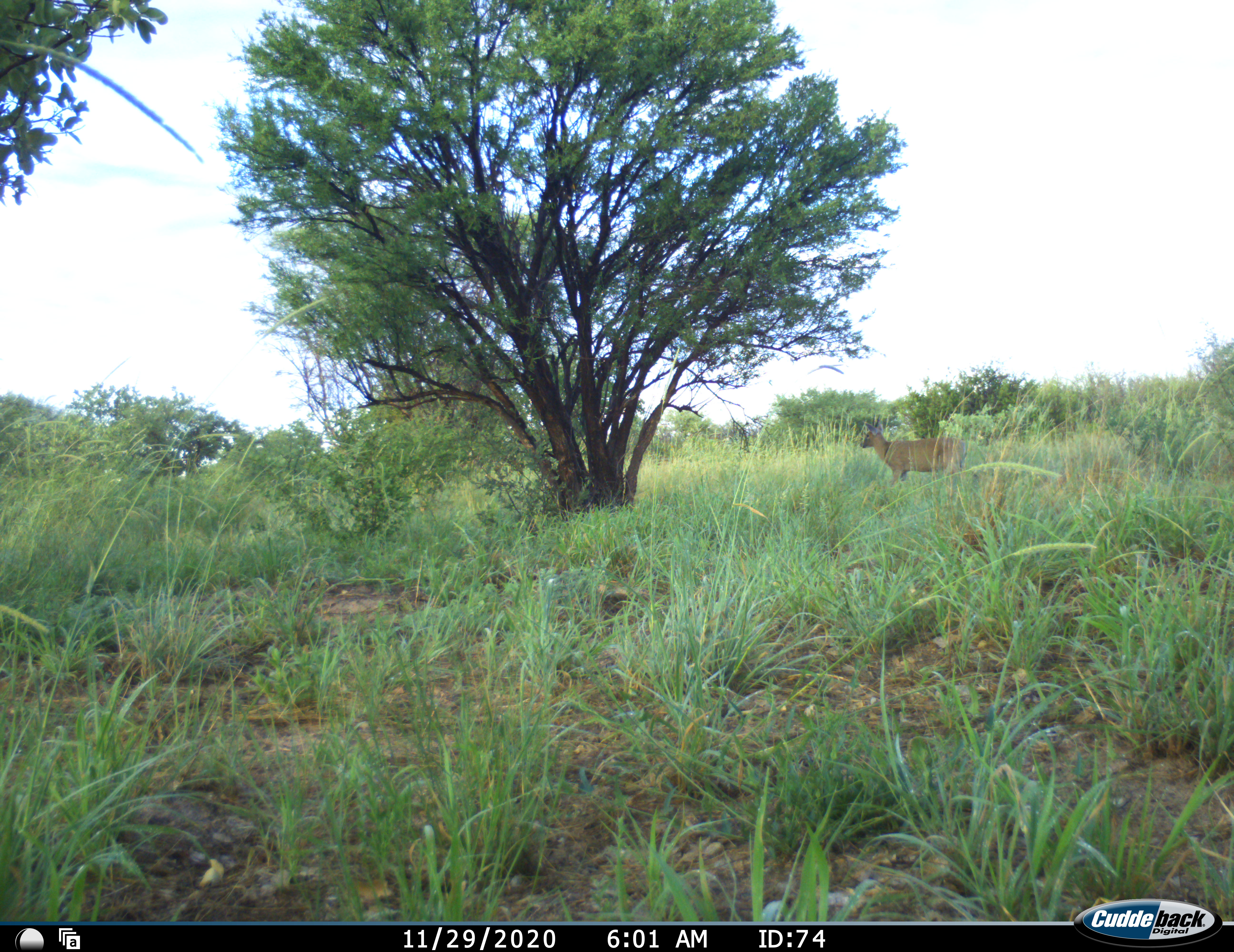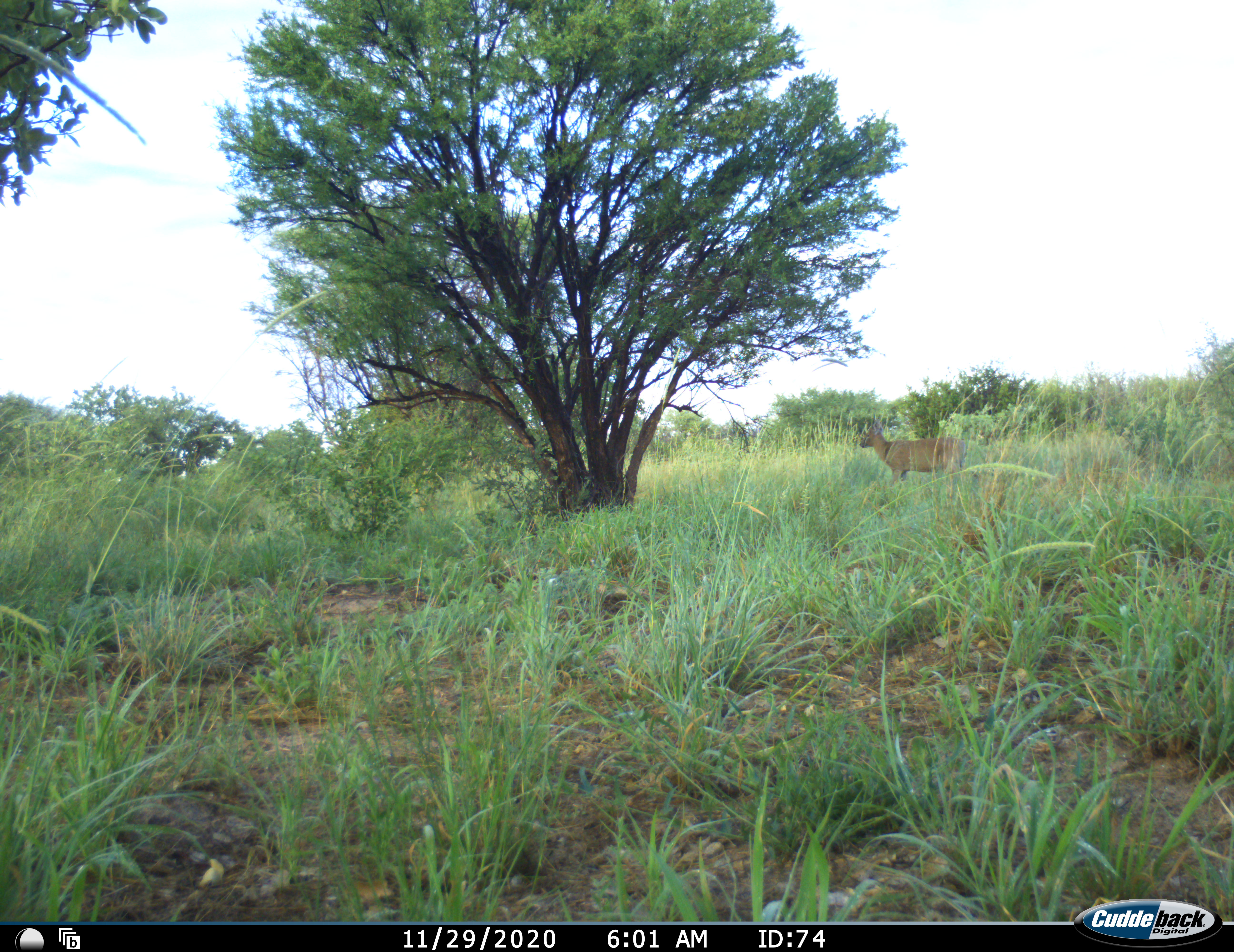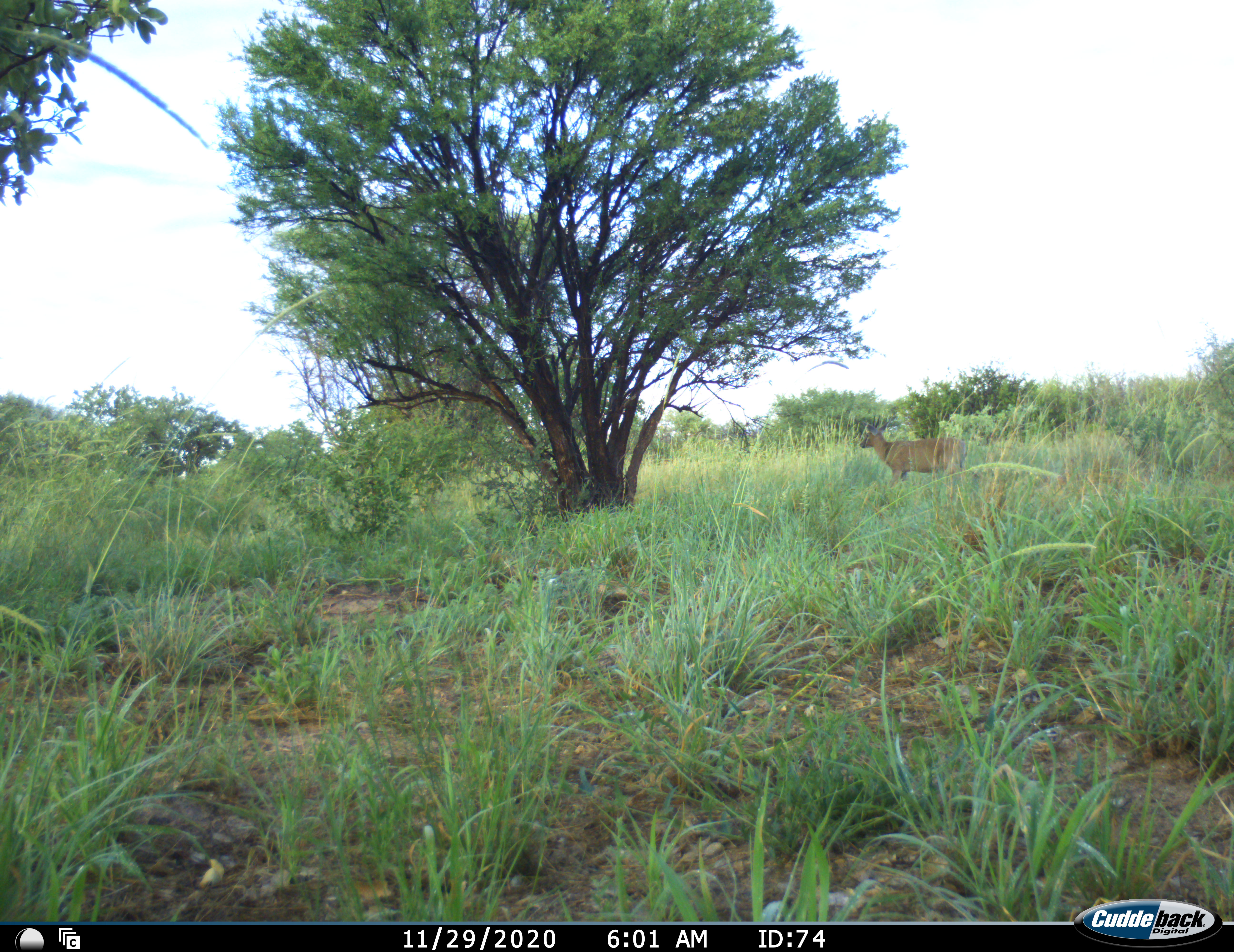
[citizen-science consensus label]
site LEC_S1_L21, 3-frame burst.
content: unidentified animal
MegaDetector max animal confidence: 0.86